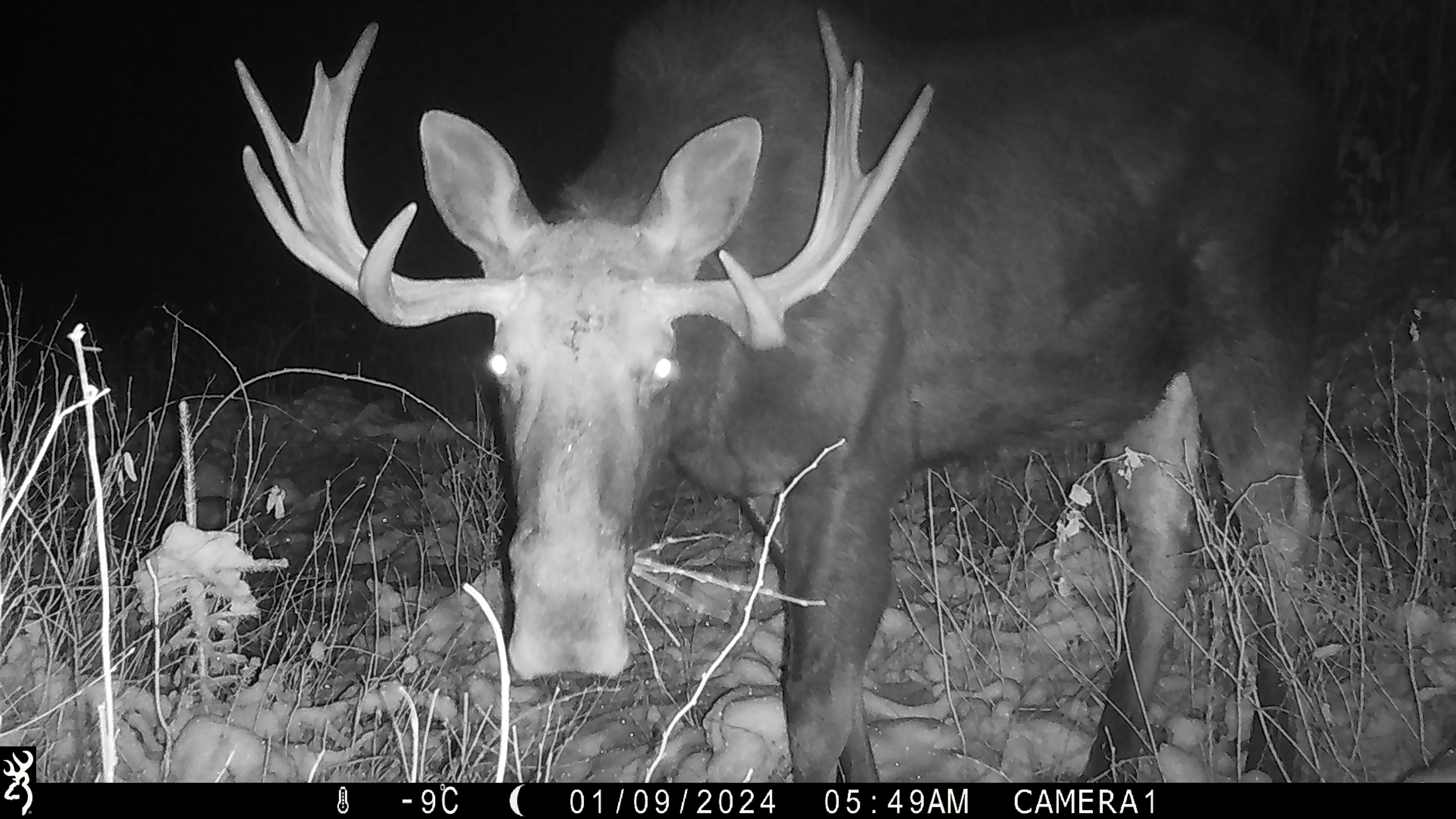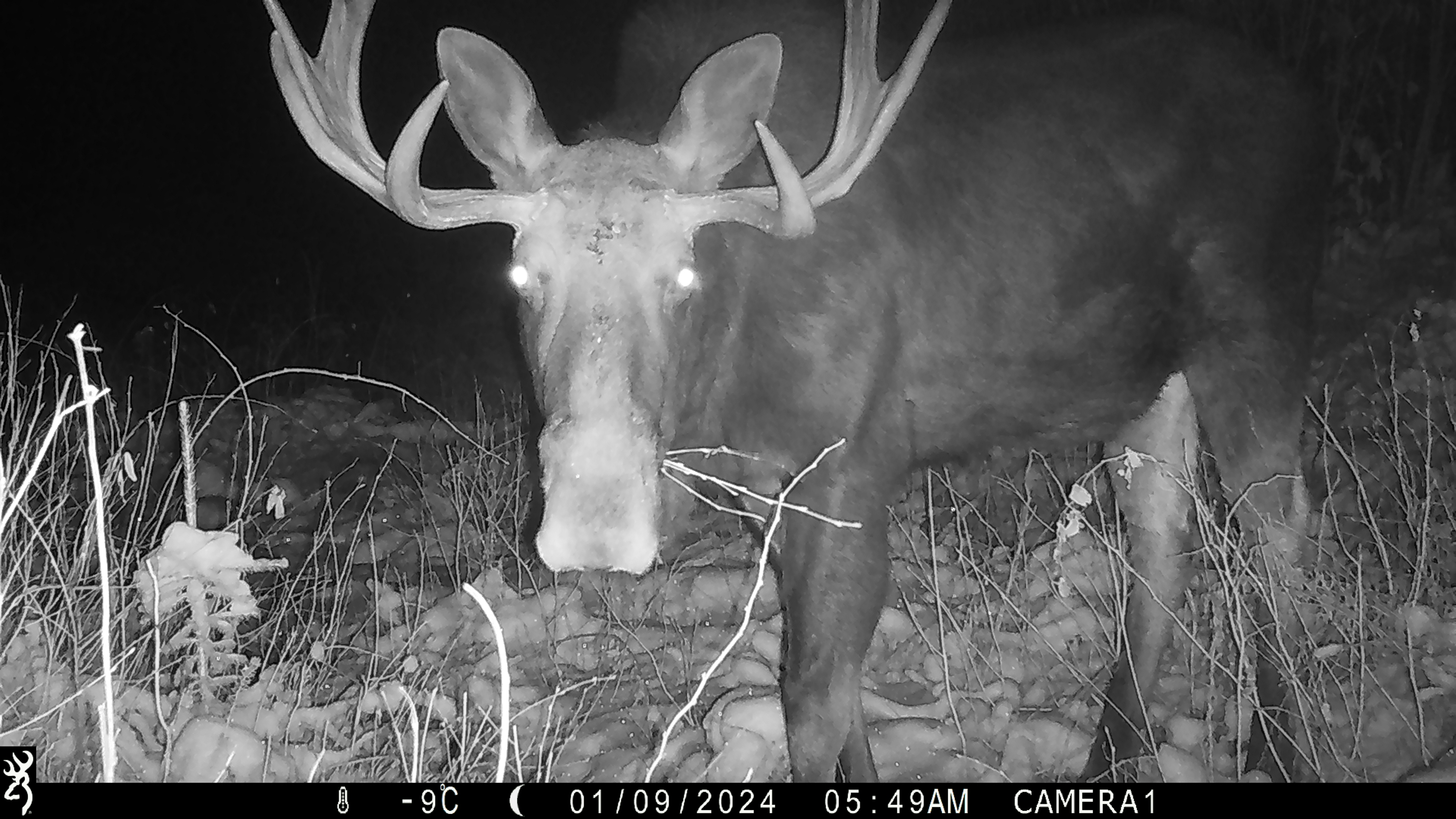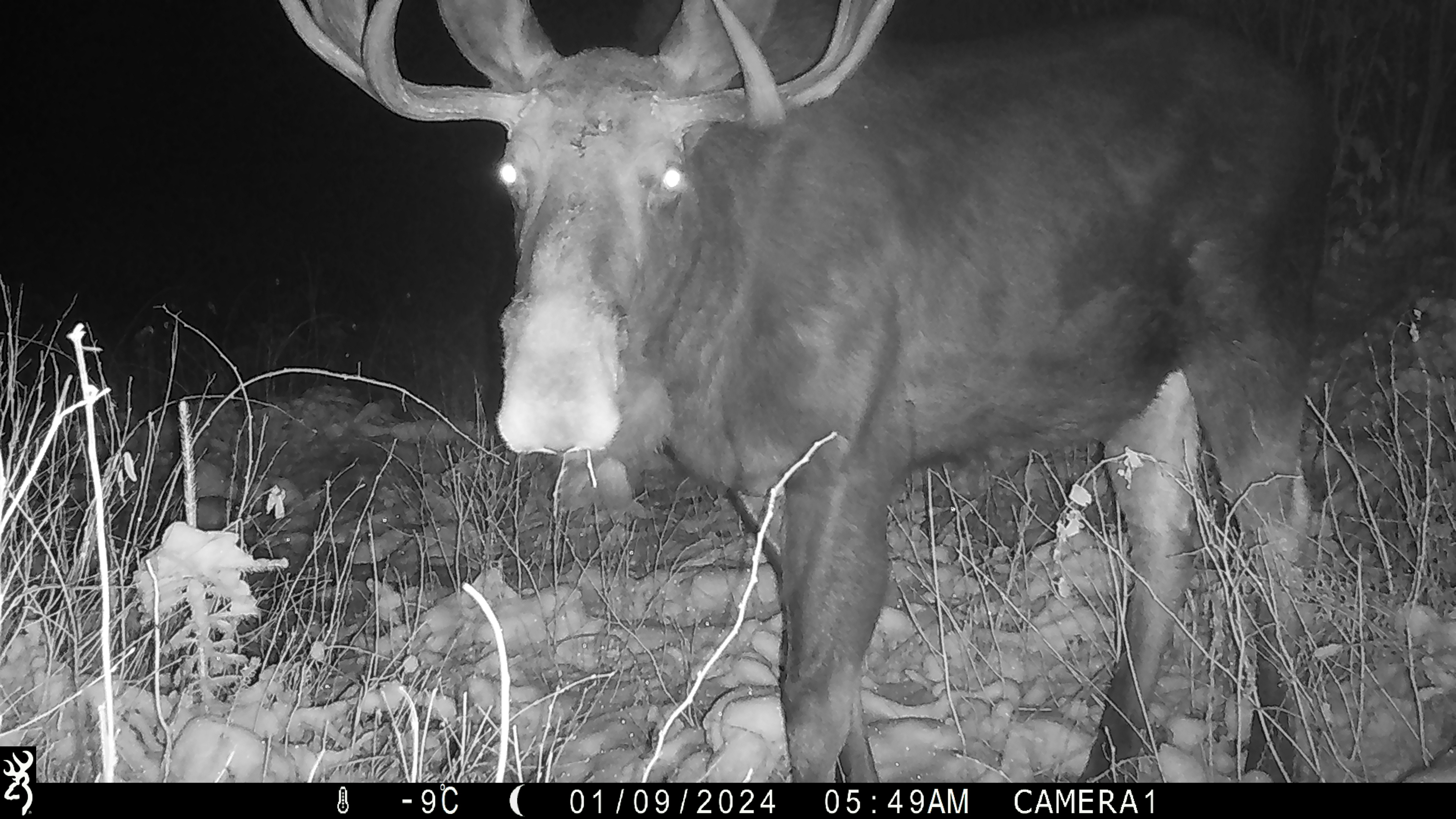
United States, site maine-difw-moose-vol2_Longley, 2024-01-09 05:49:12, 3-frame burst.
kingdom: Animalia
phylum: Chordata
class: Mammalia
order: Artiodactyla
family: Cervidae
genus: Alces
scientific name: Alces alces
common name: moose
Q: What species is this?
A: Moose (Alces alces).